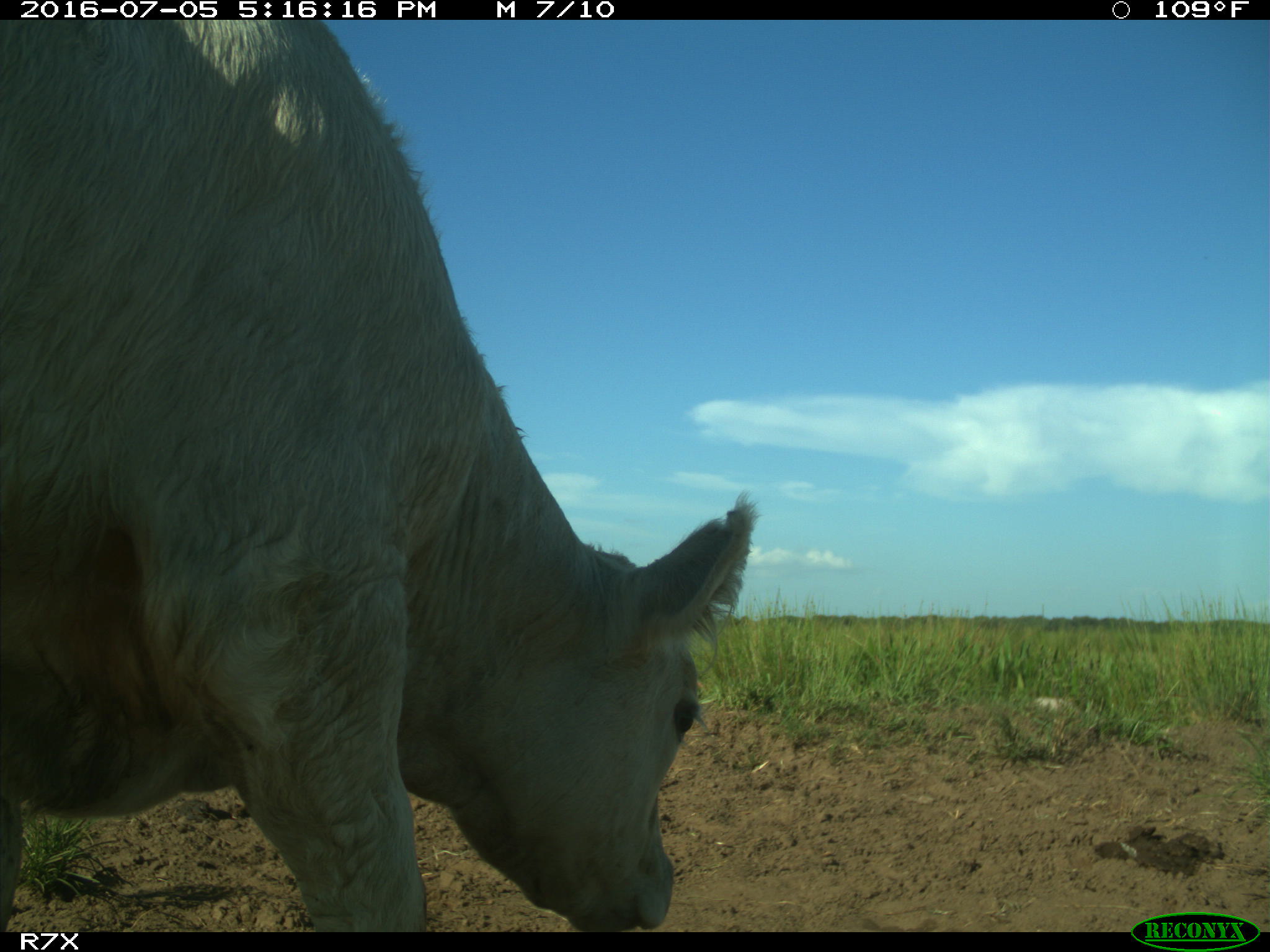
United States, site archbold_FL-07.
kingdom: Animalia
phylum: Chordata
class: Mammalia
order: Artiodactyla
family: Bovidae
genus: Bos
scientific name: Bos taurus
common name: domestic cow